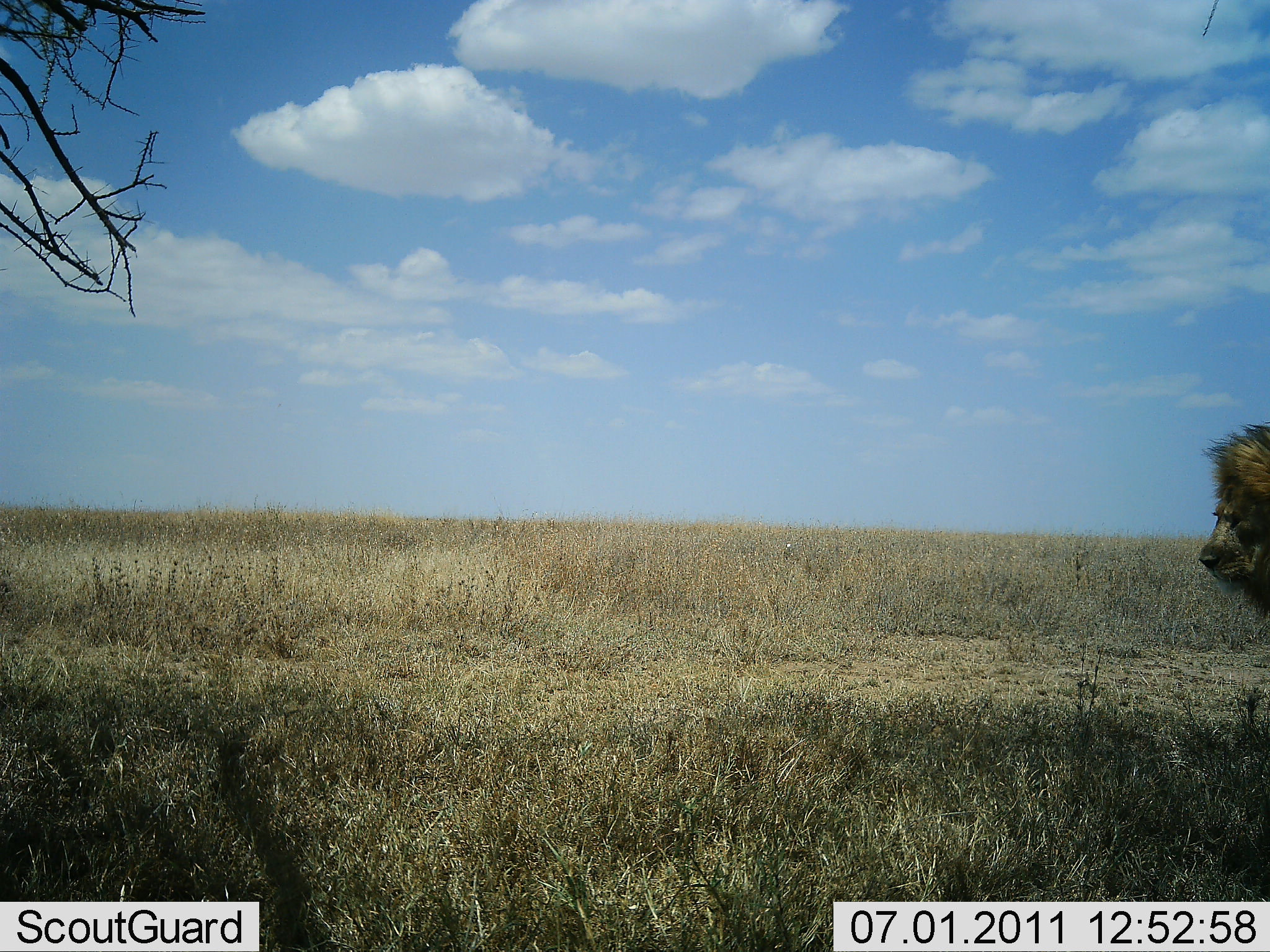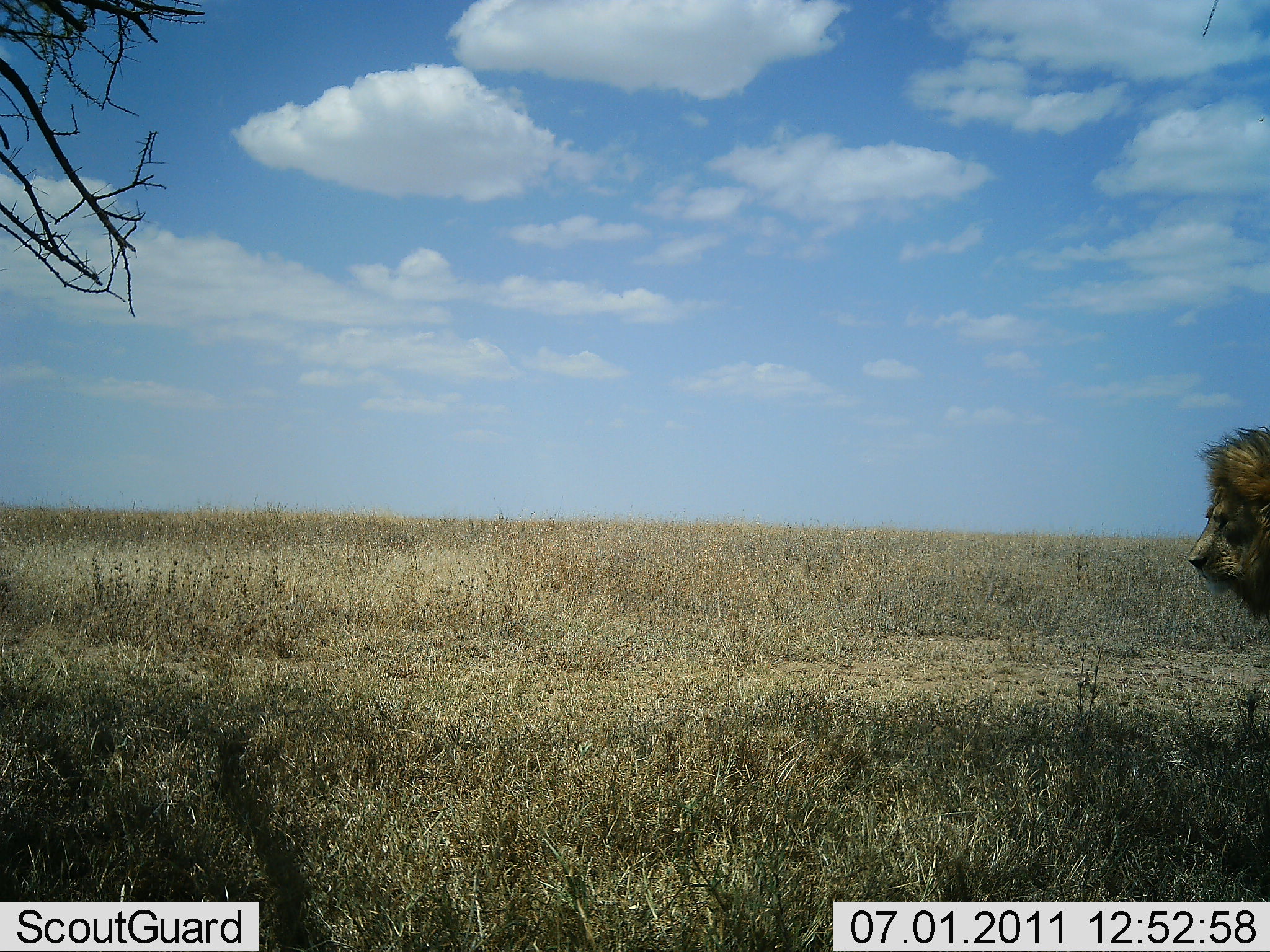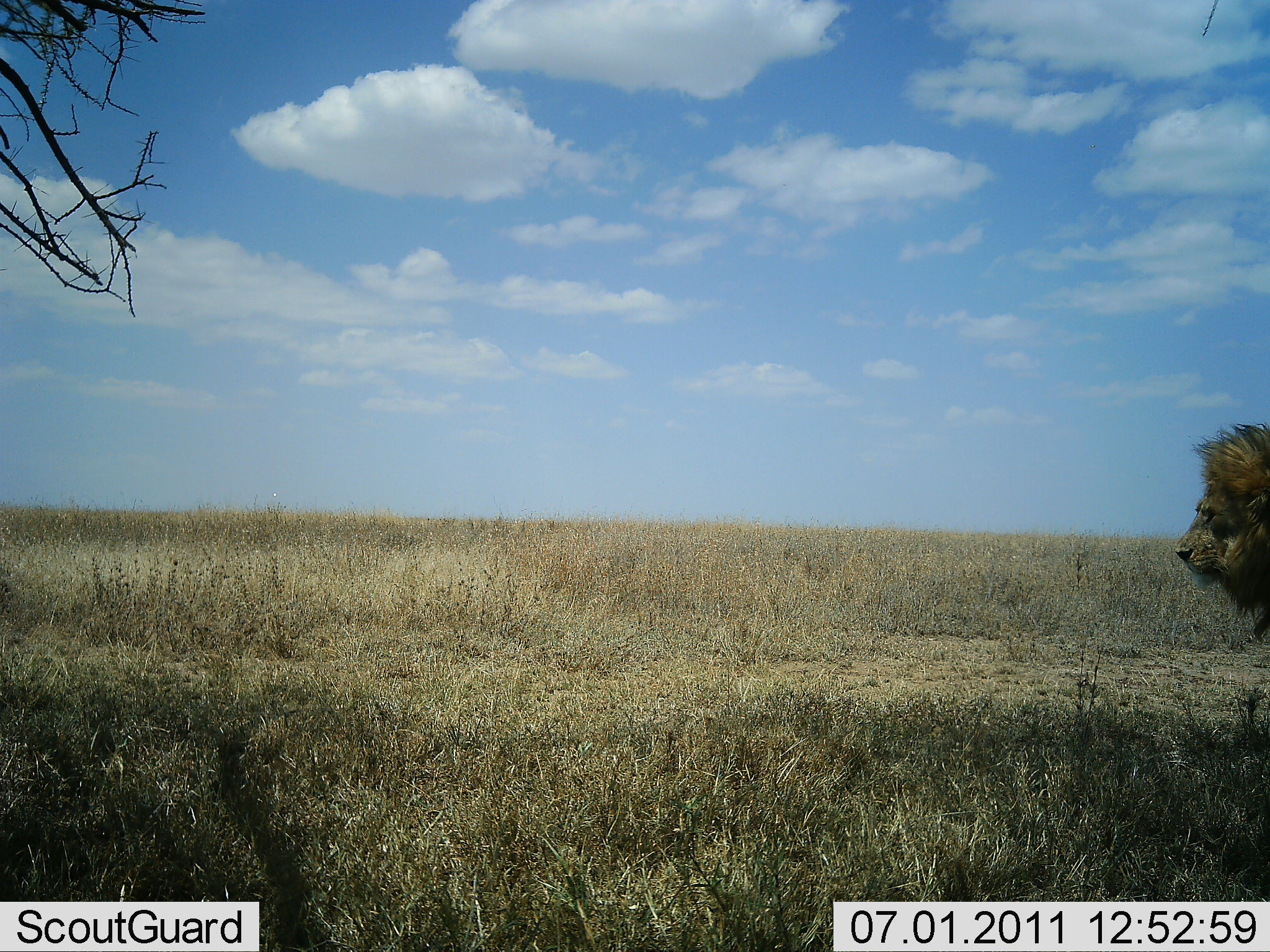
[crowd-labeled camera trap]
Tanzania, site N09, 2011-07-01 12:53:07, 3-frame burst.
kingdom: Animalia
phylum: Chordata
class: Mammalia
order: Carnivora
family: Felidae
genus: Panthera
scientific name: Panthera leo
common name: lion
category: lionmale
Lionmale (lion) (Panthera leo), count 1. Behavior (volunteer vote fractions): standing 50%, resting 0%, moving 50%, interacting 0%. Young present (vote fraction): 0%. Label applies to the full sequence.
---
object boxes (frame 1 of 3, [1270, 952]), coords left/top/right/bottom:
animal: 1200/420/1270/633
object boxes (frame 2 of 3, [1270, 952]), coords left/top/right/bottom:
animal: 1187/424/1270/629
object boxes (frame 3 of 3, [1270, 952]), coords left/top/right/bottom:
animal: 1175/420/1270/648